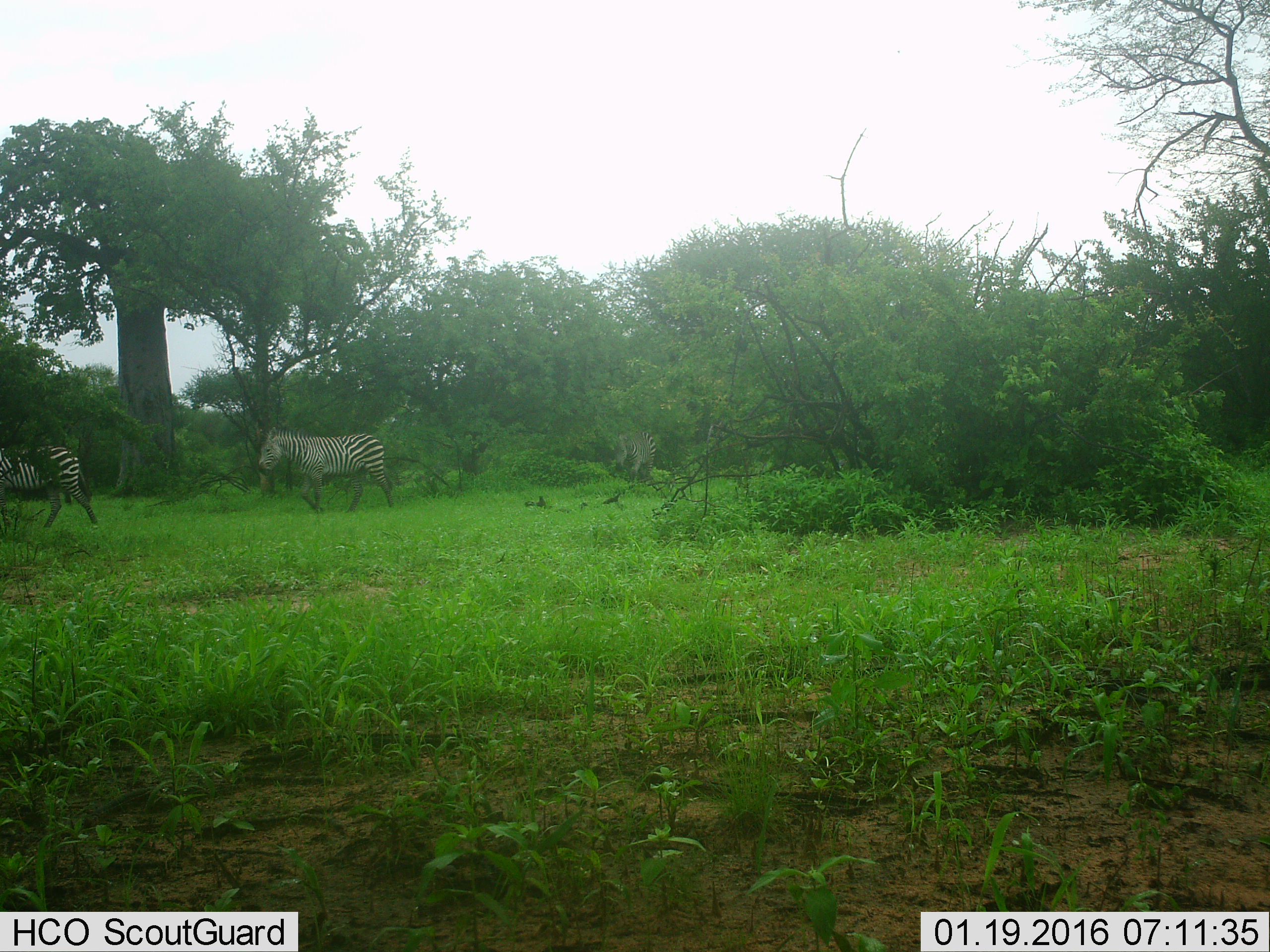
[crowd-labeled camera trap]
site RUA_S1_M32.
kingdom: Animalia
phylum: Chordata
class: Mammalia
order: Perissodactyla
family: Equidae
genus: Equus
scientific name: Equus quagga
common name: plains zebra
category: zebraplains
Zebraplains (plains zebra) (Equus quagga), count 3. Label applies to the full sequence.